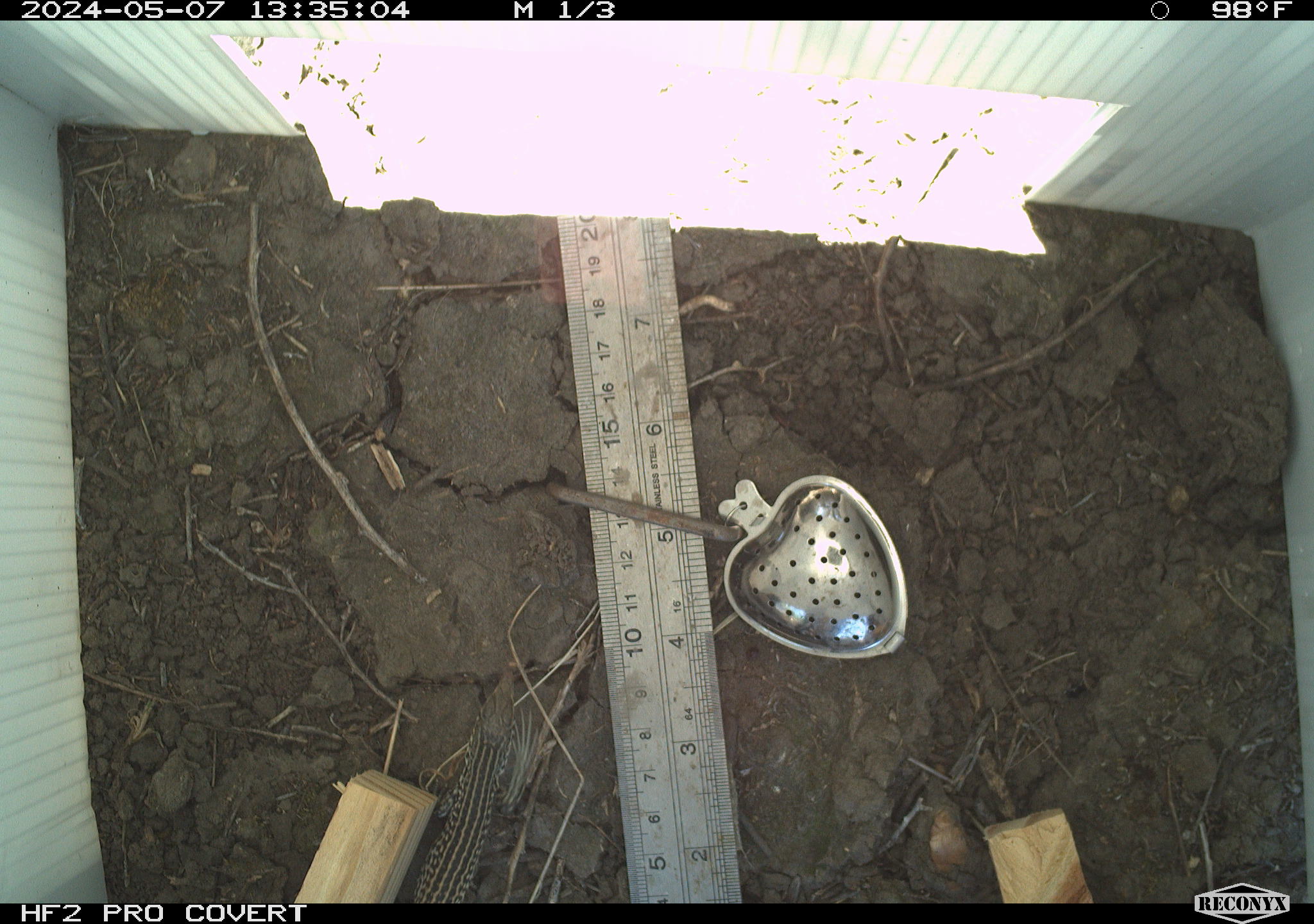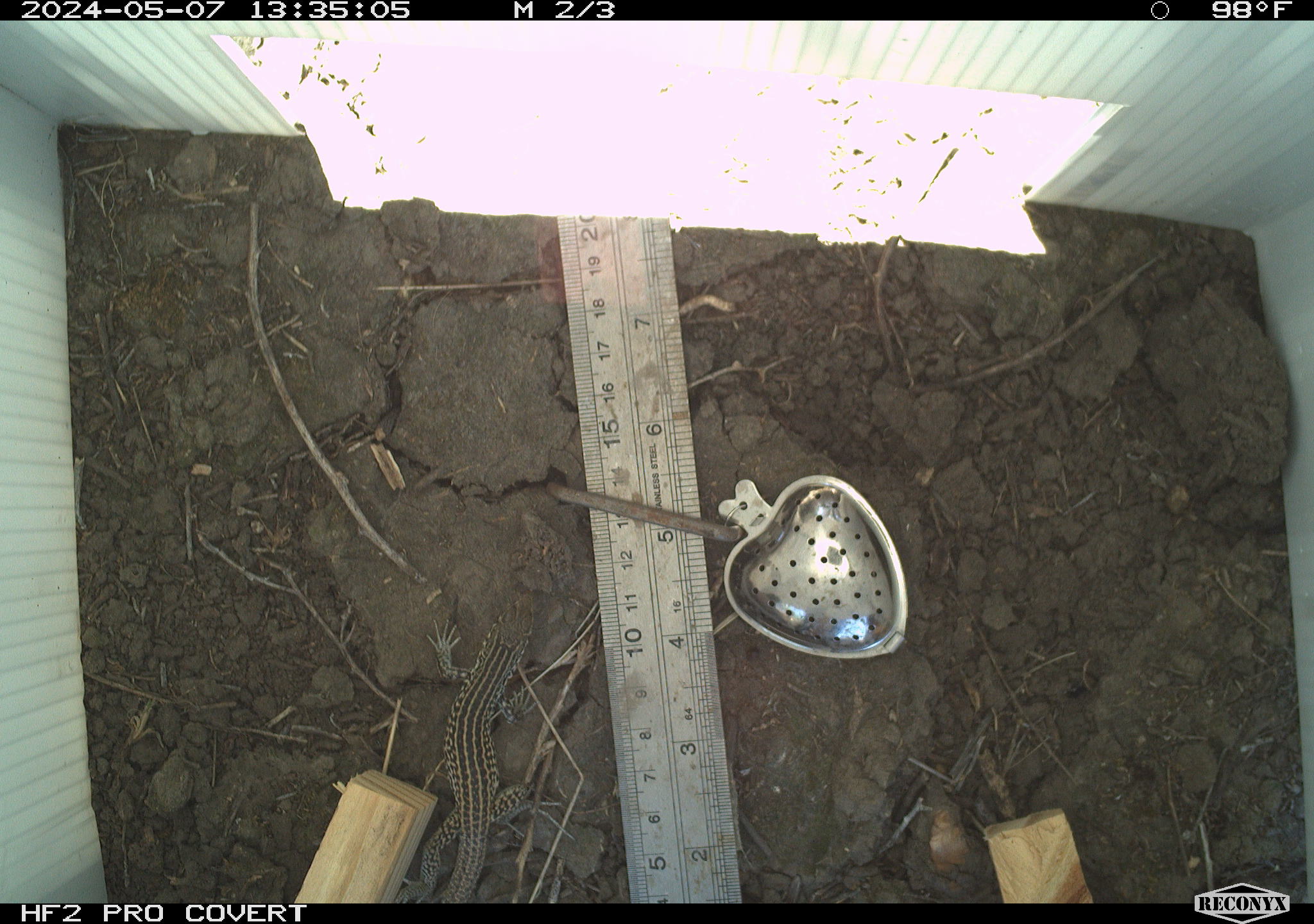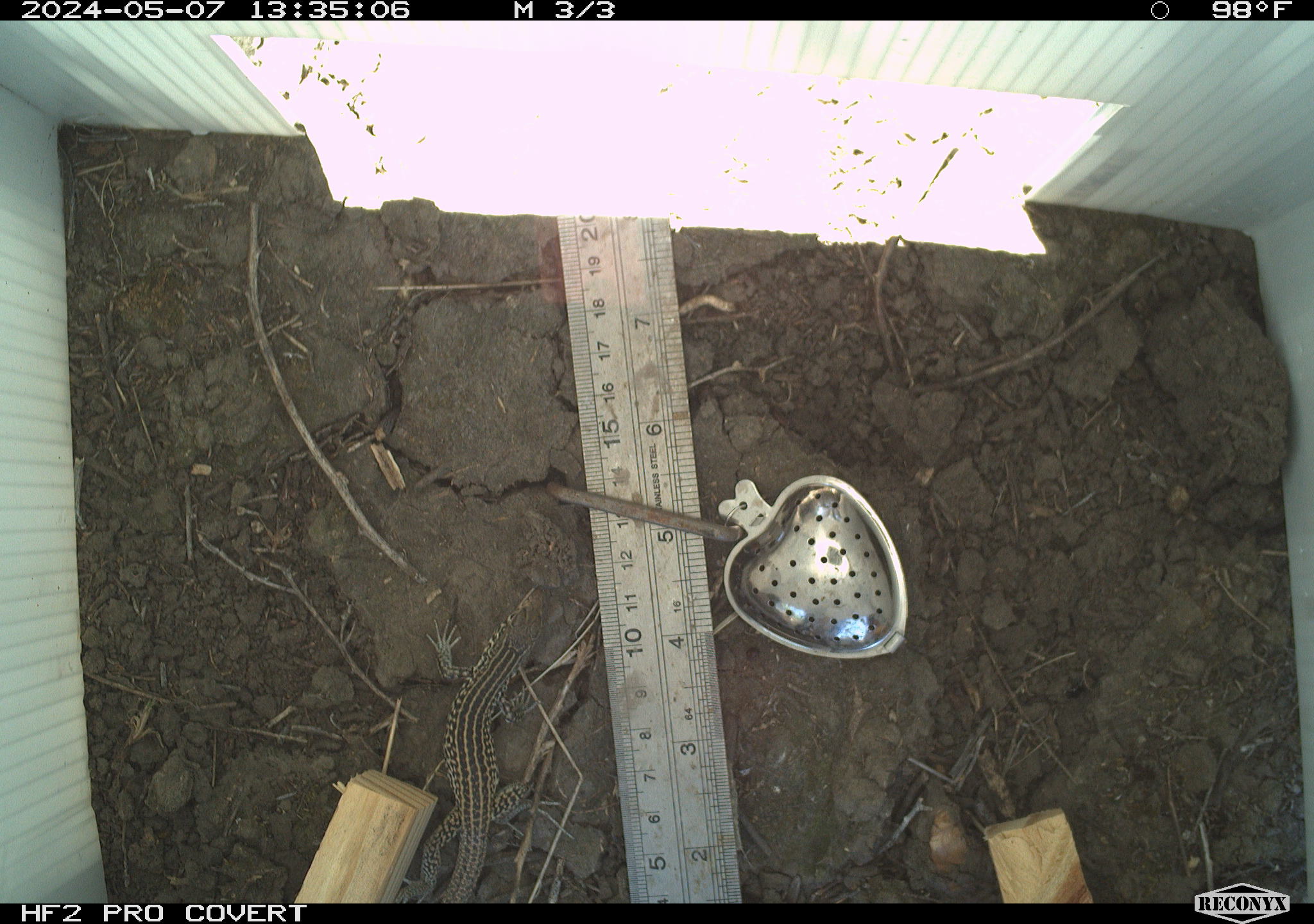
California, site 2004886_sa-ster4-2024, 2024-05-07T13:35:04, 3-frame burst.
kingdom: Animalia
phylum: Chordata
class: Reptilia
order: Squamata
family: Teiidae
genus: Aspidoscelis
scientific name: Aspidoscelis tigris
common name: western whiptail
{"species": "western whiptail (Aspidoscelis tigris)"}